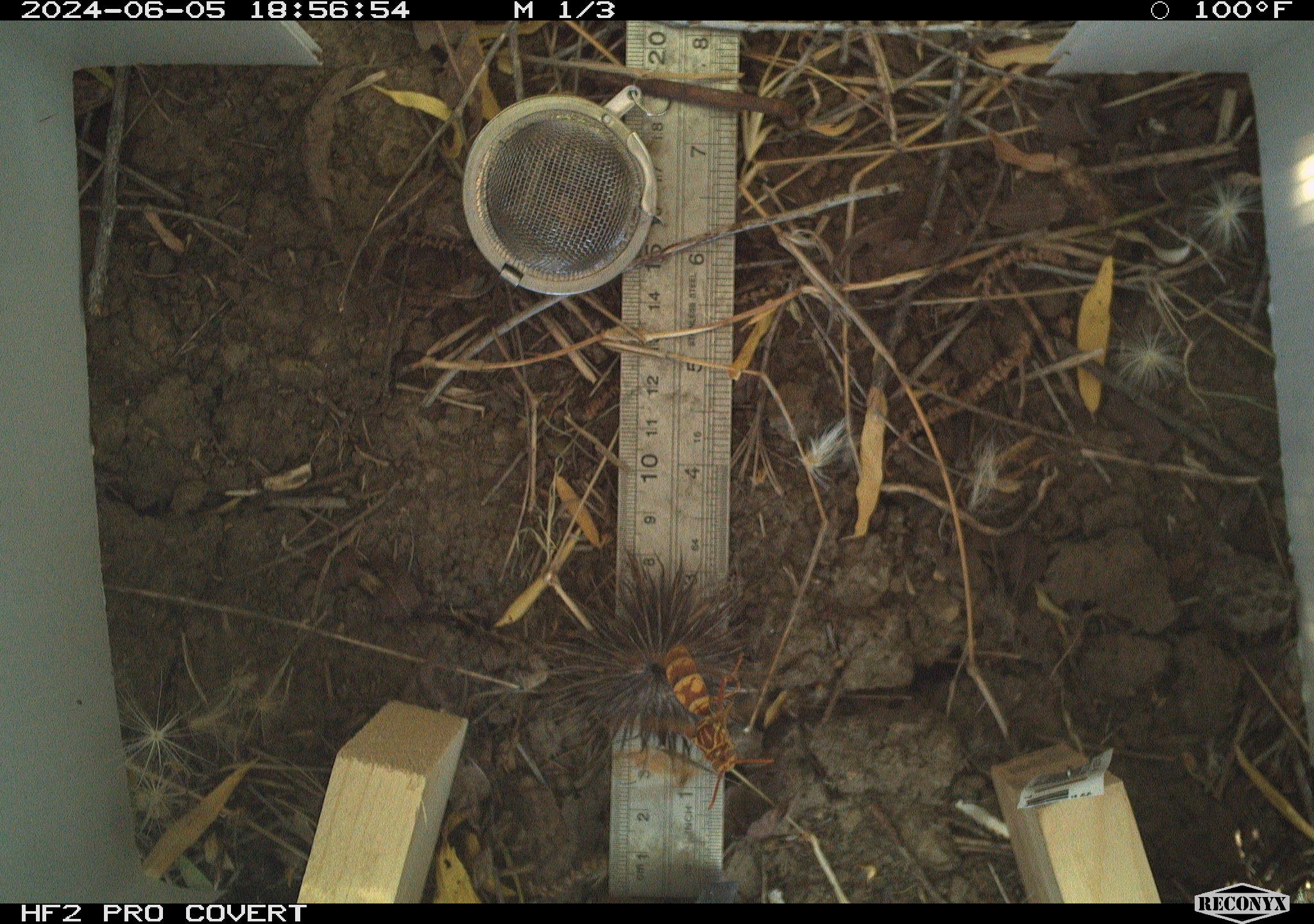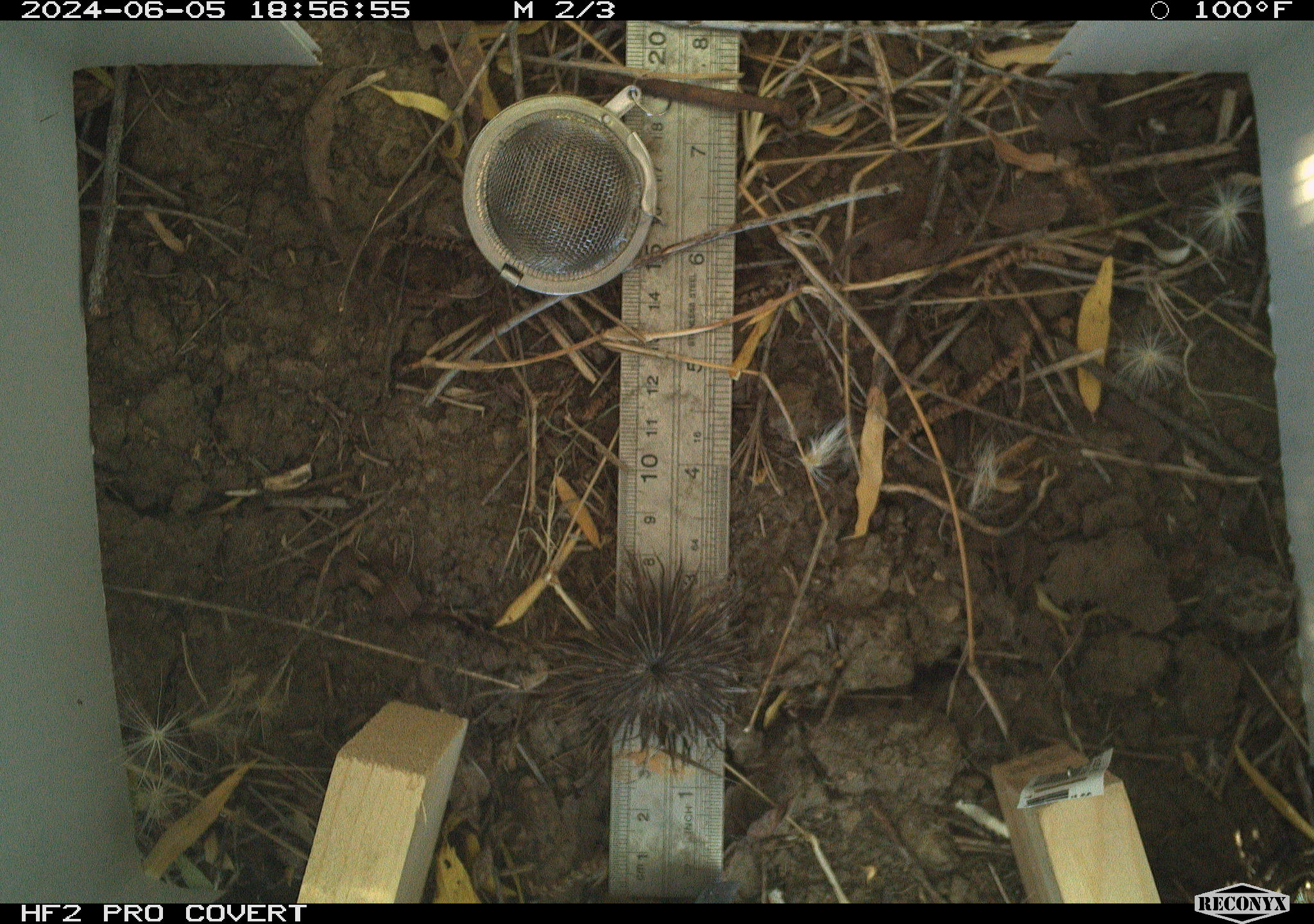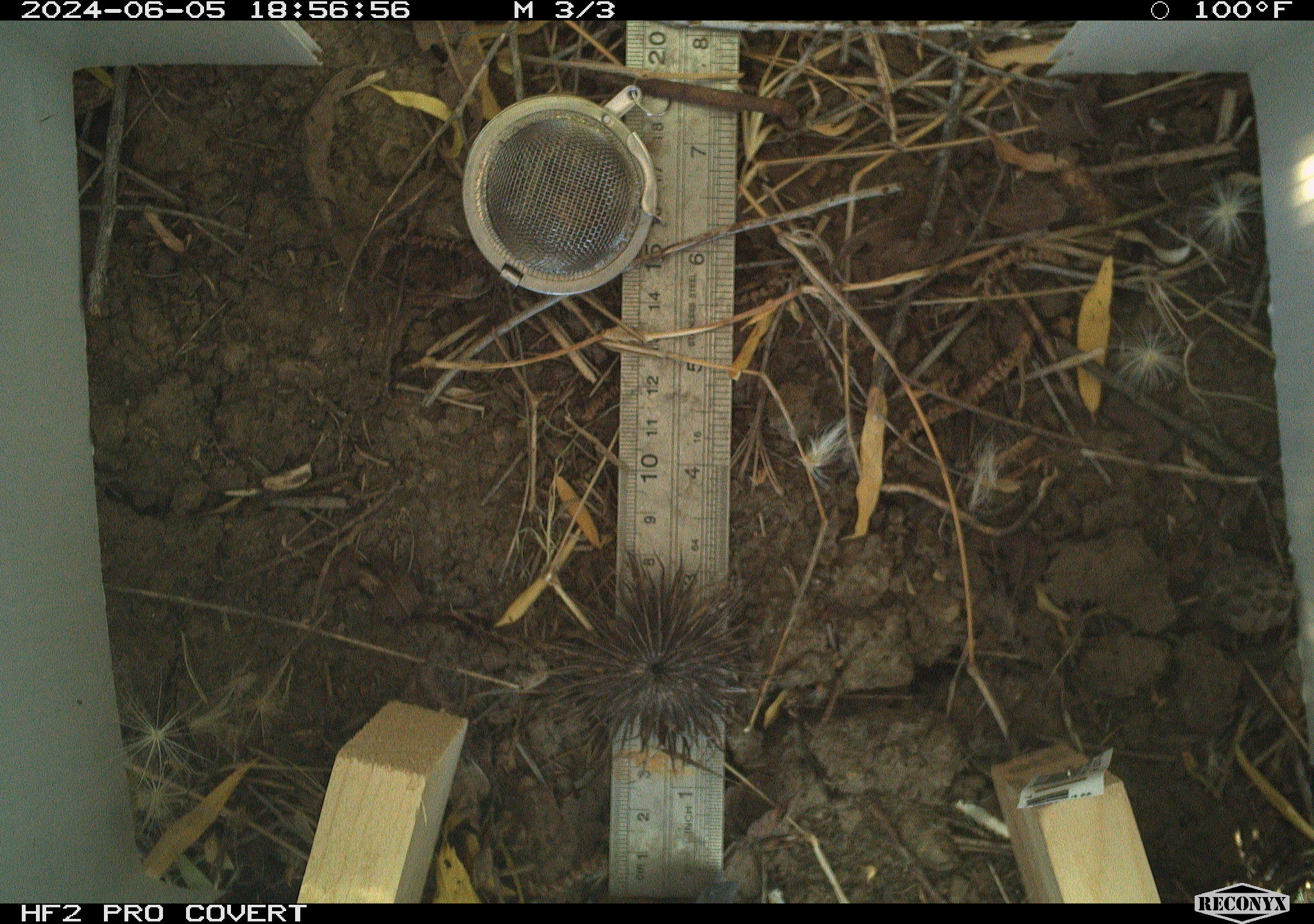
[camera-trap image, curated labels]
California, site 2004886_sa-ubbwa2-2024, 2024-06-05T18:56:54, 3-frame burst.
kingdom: Animalia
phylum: Arthropoda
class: Insecta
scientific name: Insecta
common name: insect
Insect (Insecta).